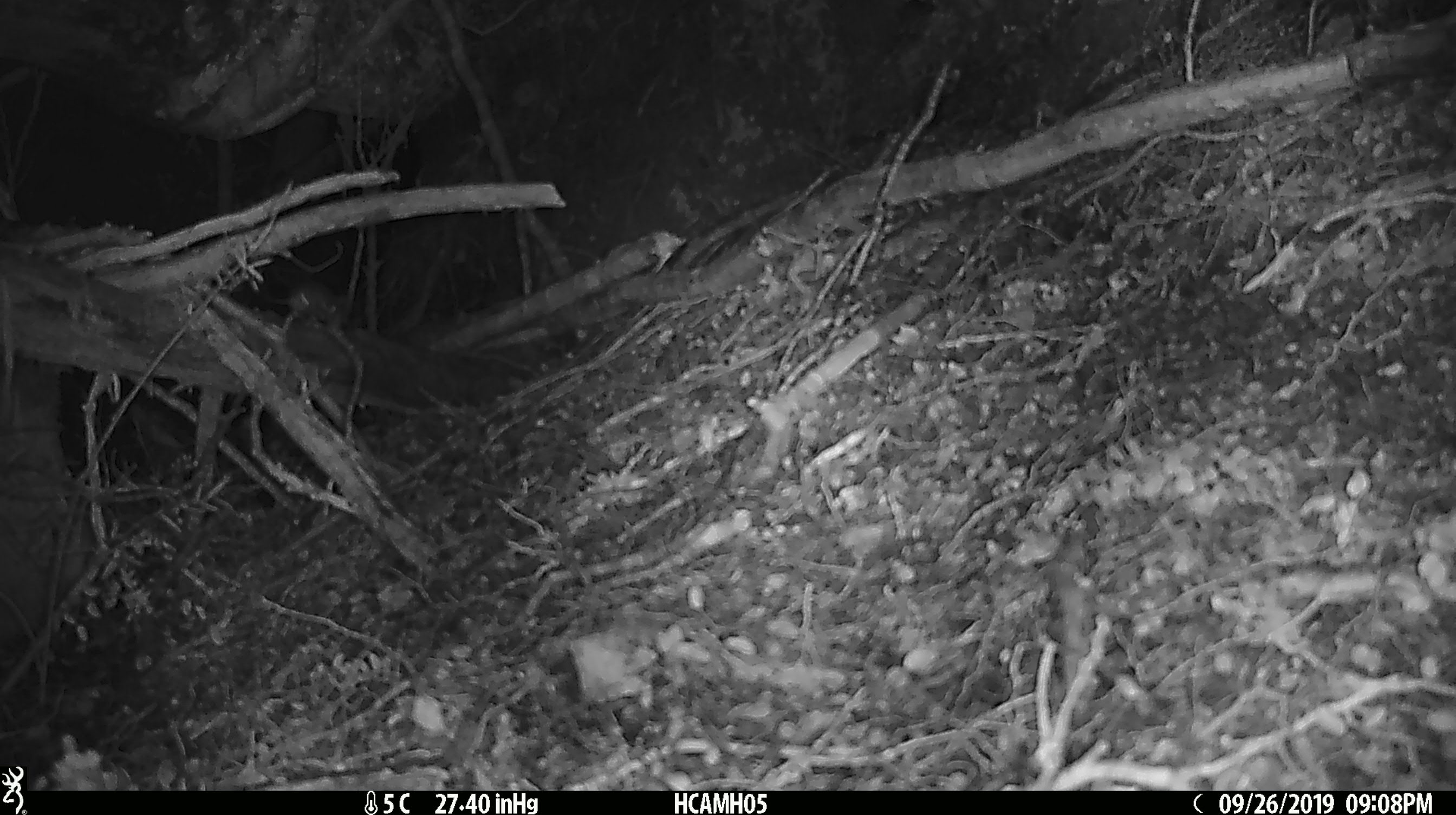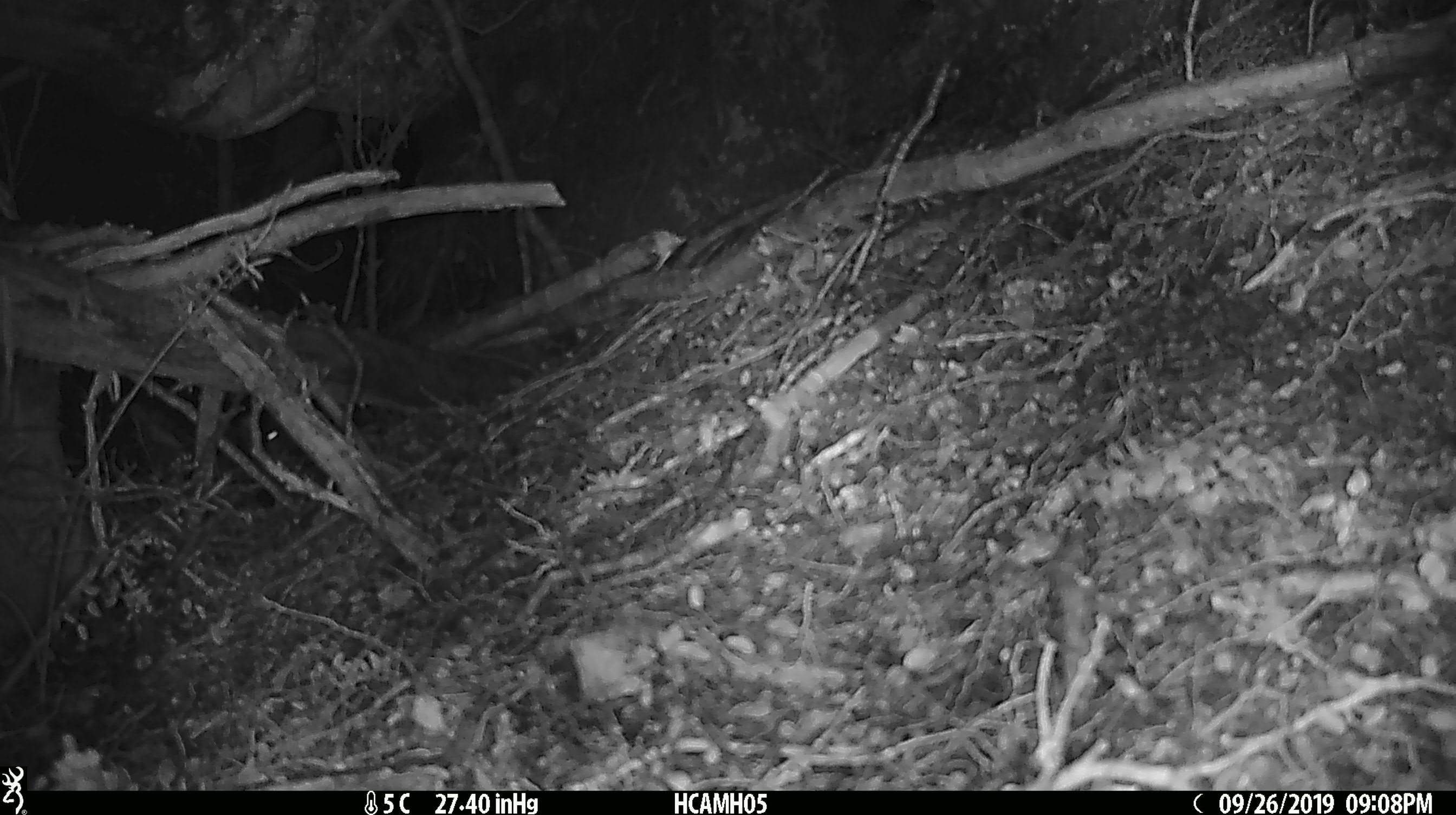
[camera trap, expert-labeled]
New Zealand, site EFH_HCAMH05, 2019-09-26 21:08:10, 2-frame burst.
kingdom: Animalia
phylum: Chordata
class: Mammalia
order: Rodentia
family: Muridae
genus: Mus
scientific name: Mus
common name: mouse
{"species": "mouse (Mus)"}